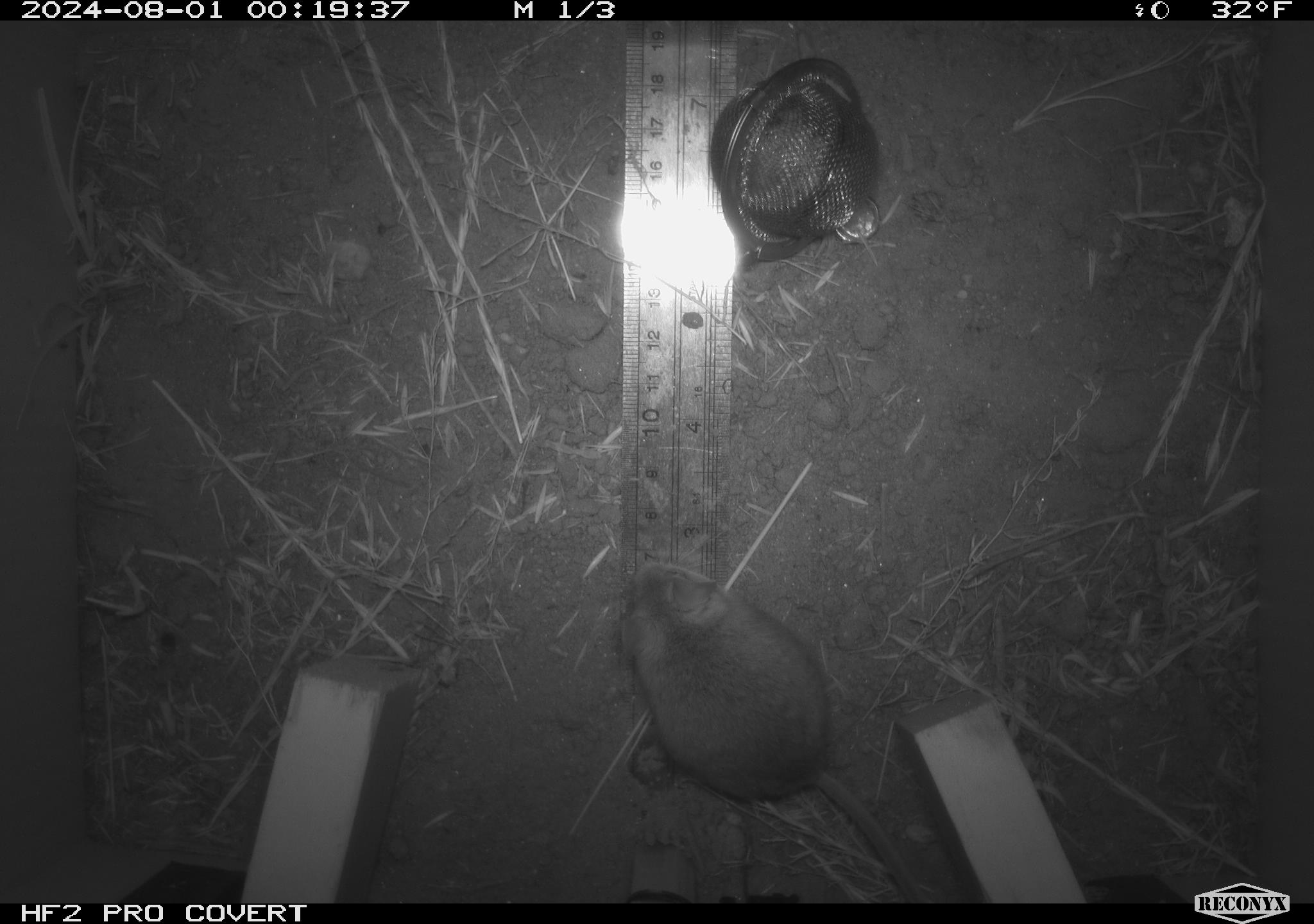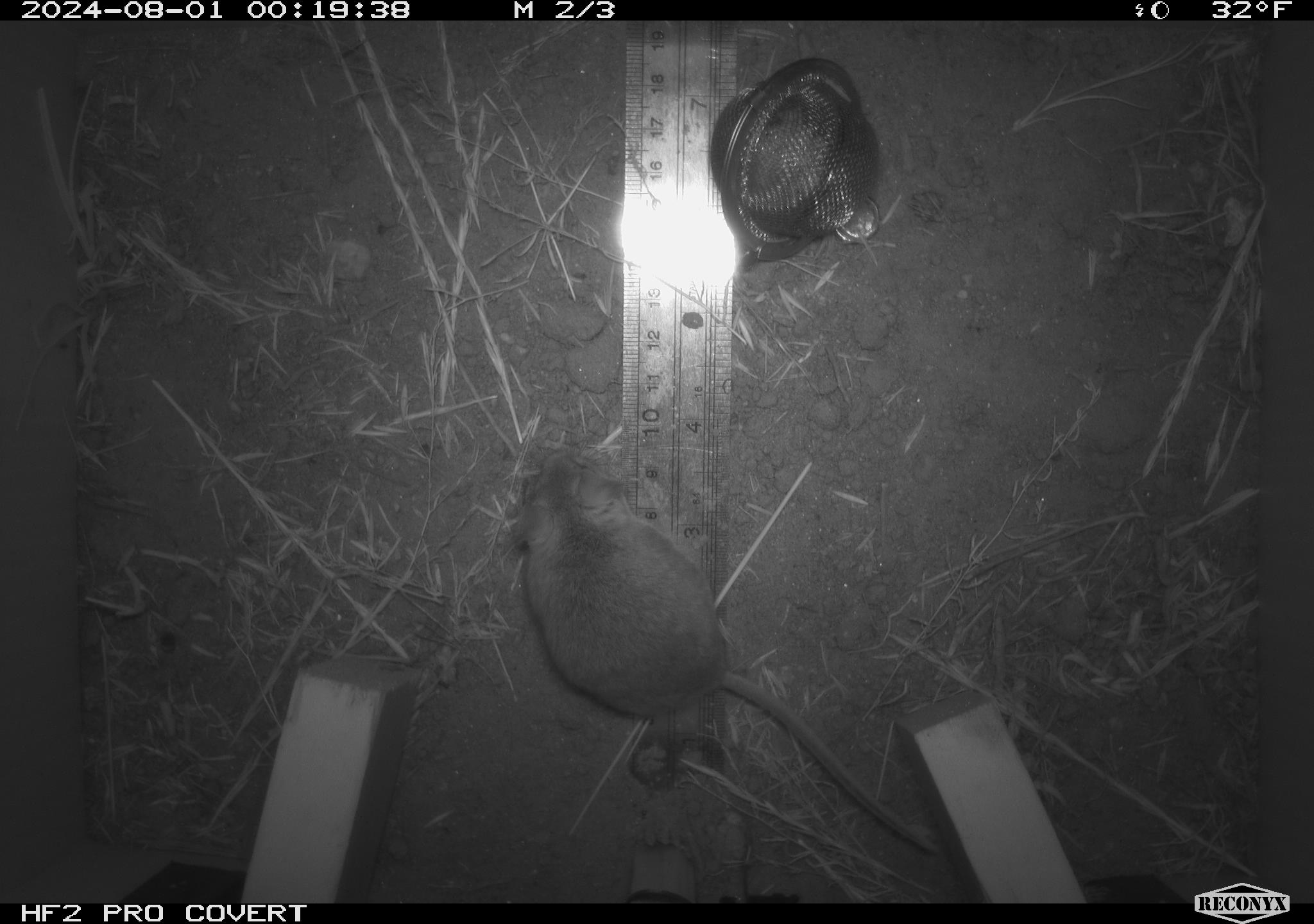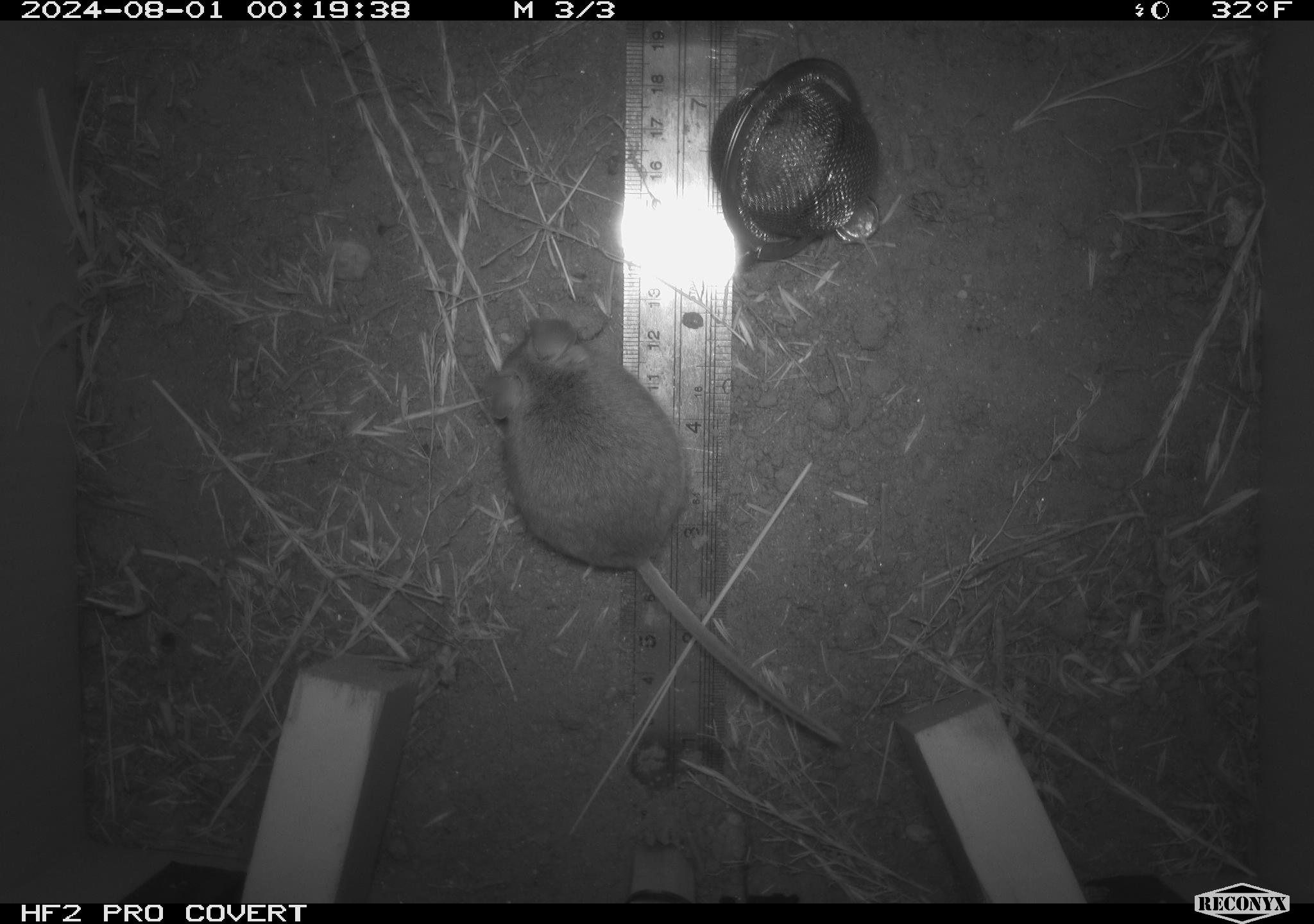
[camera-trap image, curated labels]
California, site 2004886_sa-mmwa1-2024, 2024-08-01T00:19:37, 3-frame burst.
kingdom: Animalia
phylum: Chordata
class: Mammalia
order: Rodentia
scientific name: Rodentia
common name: mouse species